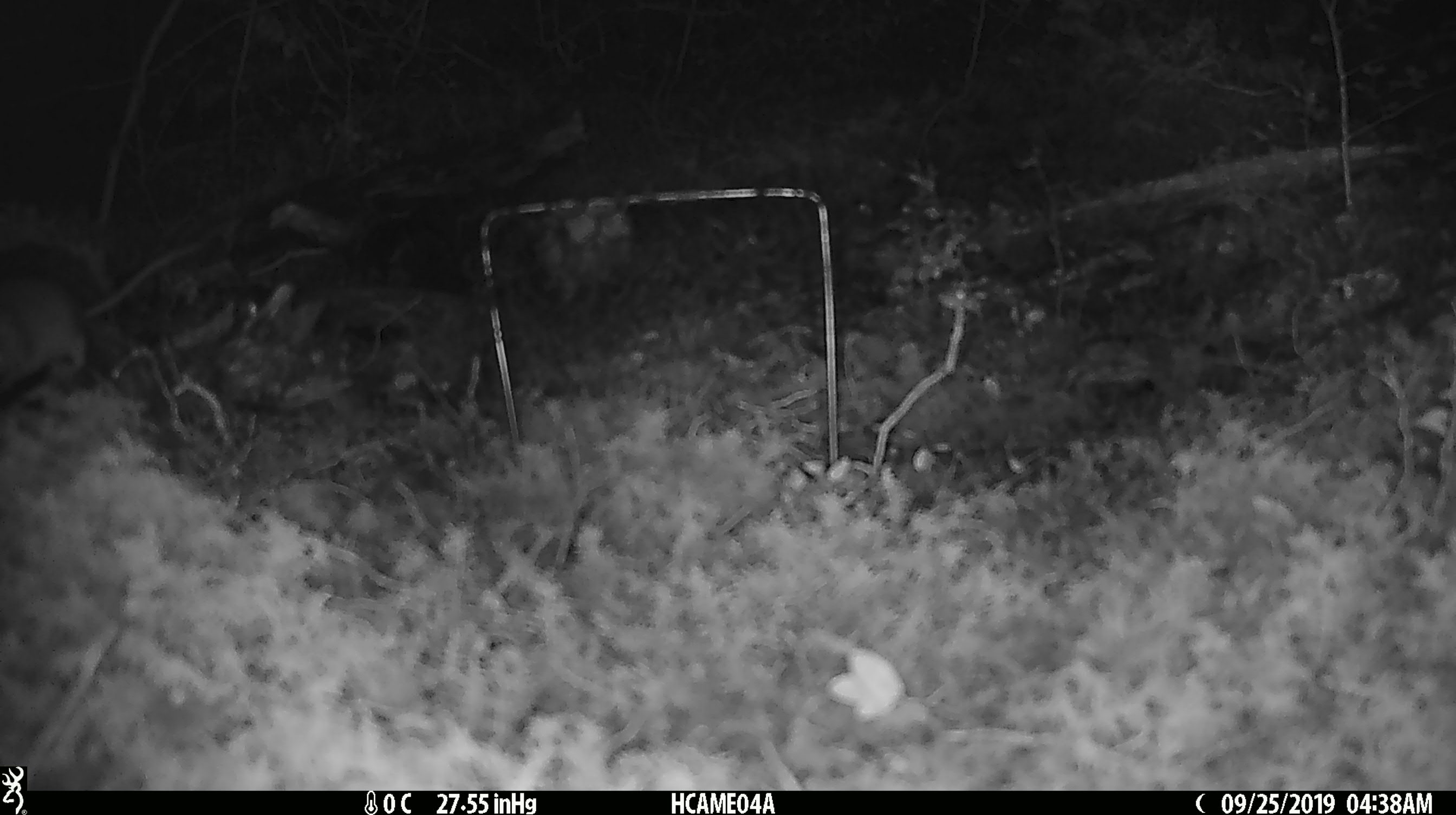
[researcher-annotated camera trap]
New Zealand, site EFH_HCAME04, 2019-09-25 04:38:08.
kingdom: Animalia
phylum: Chordata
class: Mammalia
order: Rodentia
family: Muridae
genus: Mus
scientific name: Mus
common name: mouse